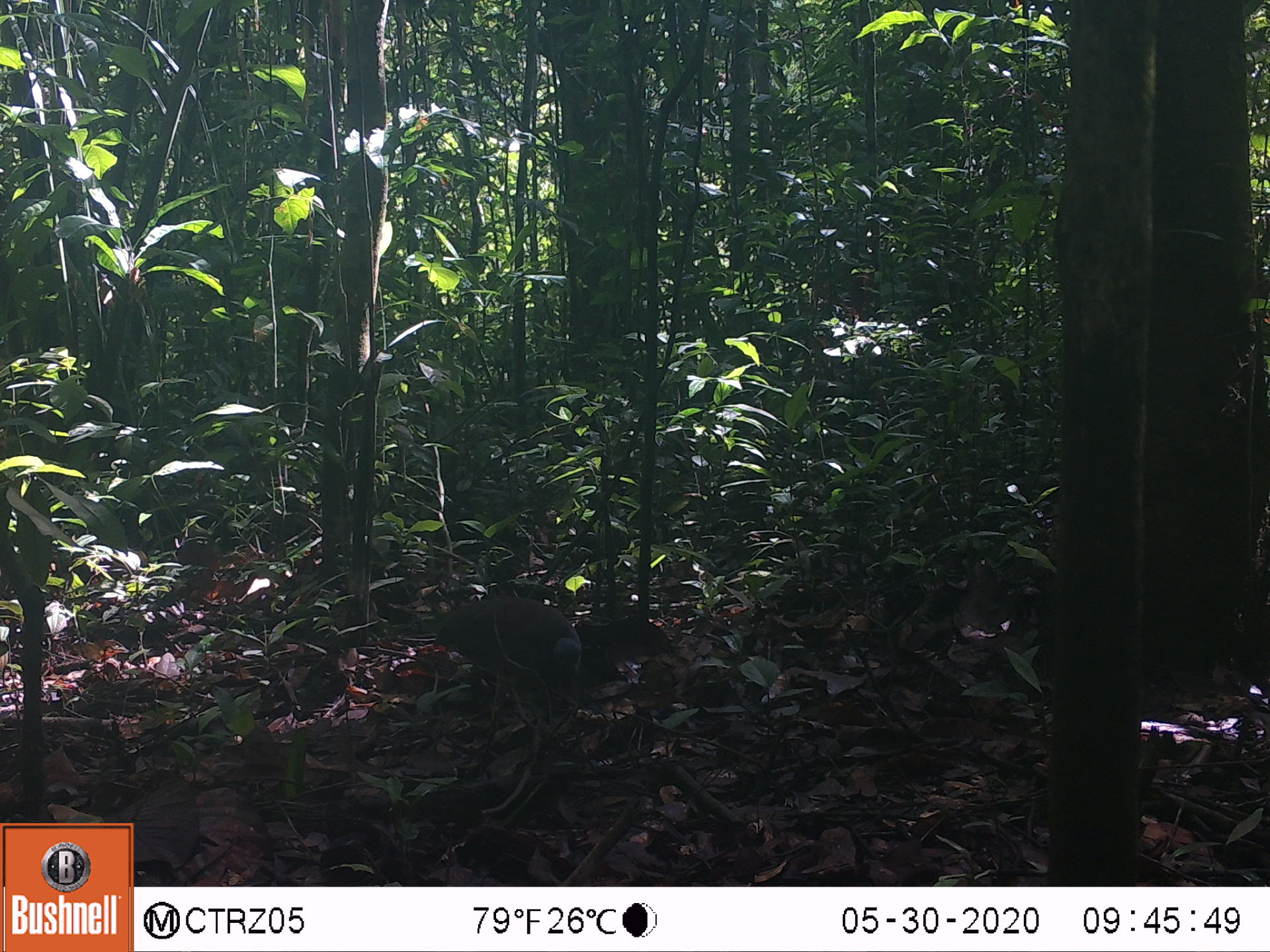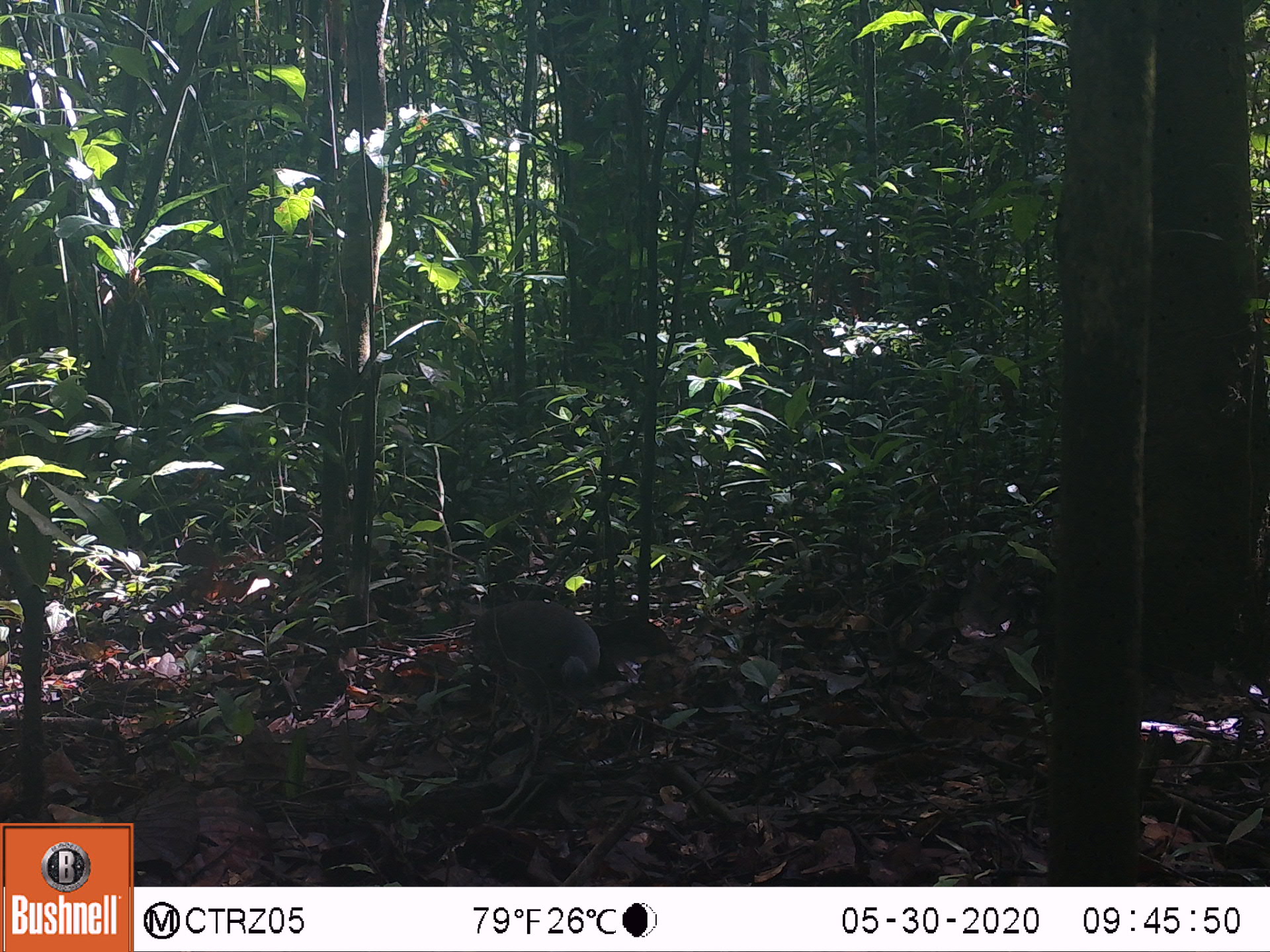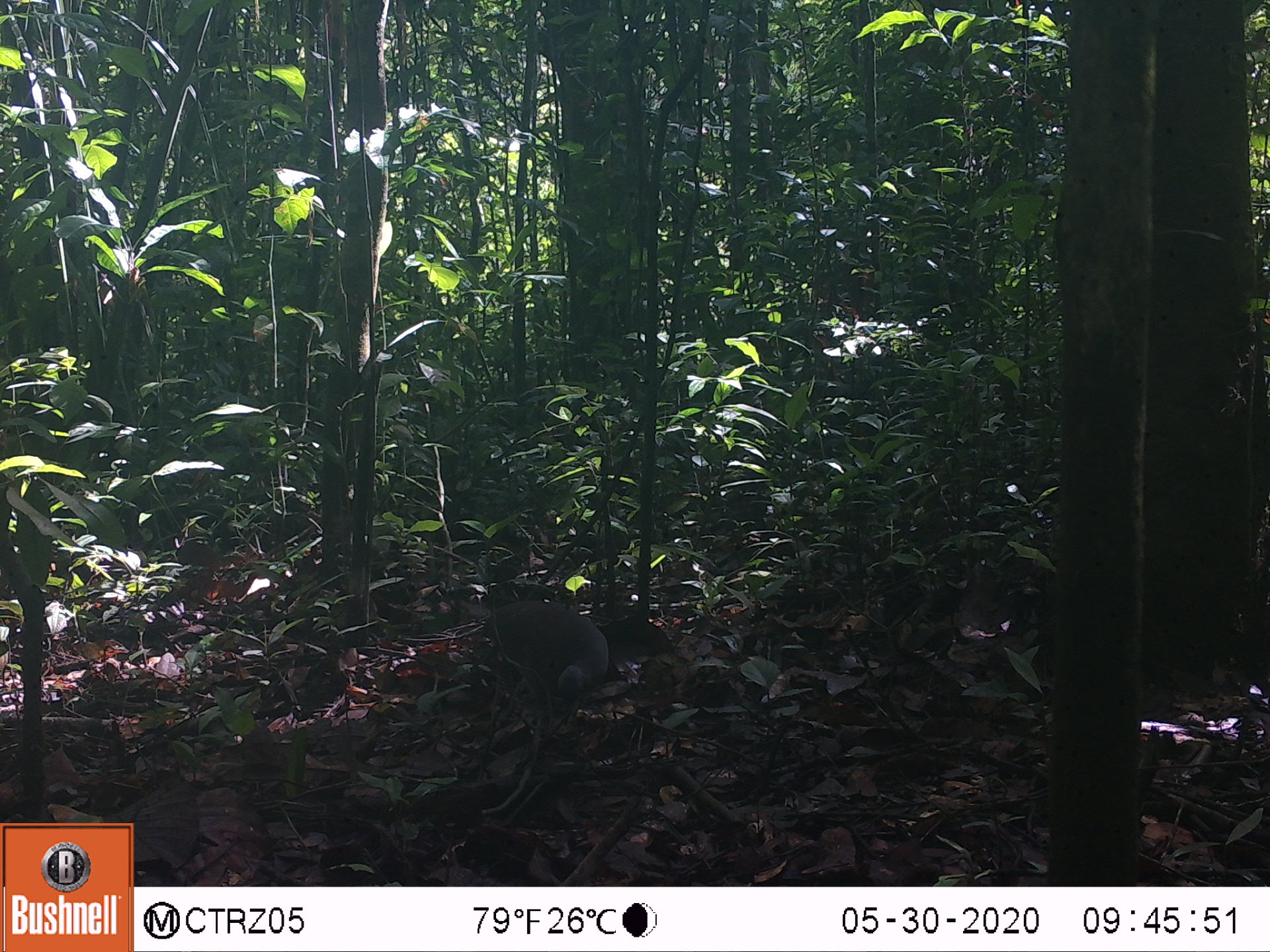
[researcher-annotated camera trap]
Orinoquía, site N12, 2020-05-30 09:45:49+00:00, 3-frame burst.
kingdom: Animalia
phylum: Chordata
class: Aves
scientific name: Aves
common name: bird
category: unknown bird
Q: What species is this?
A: Unknown bird (bird) (Aves).